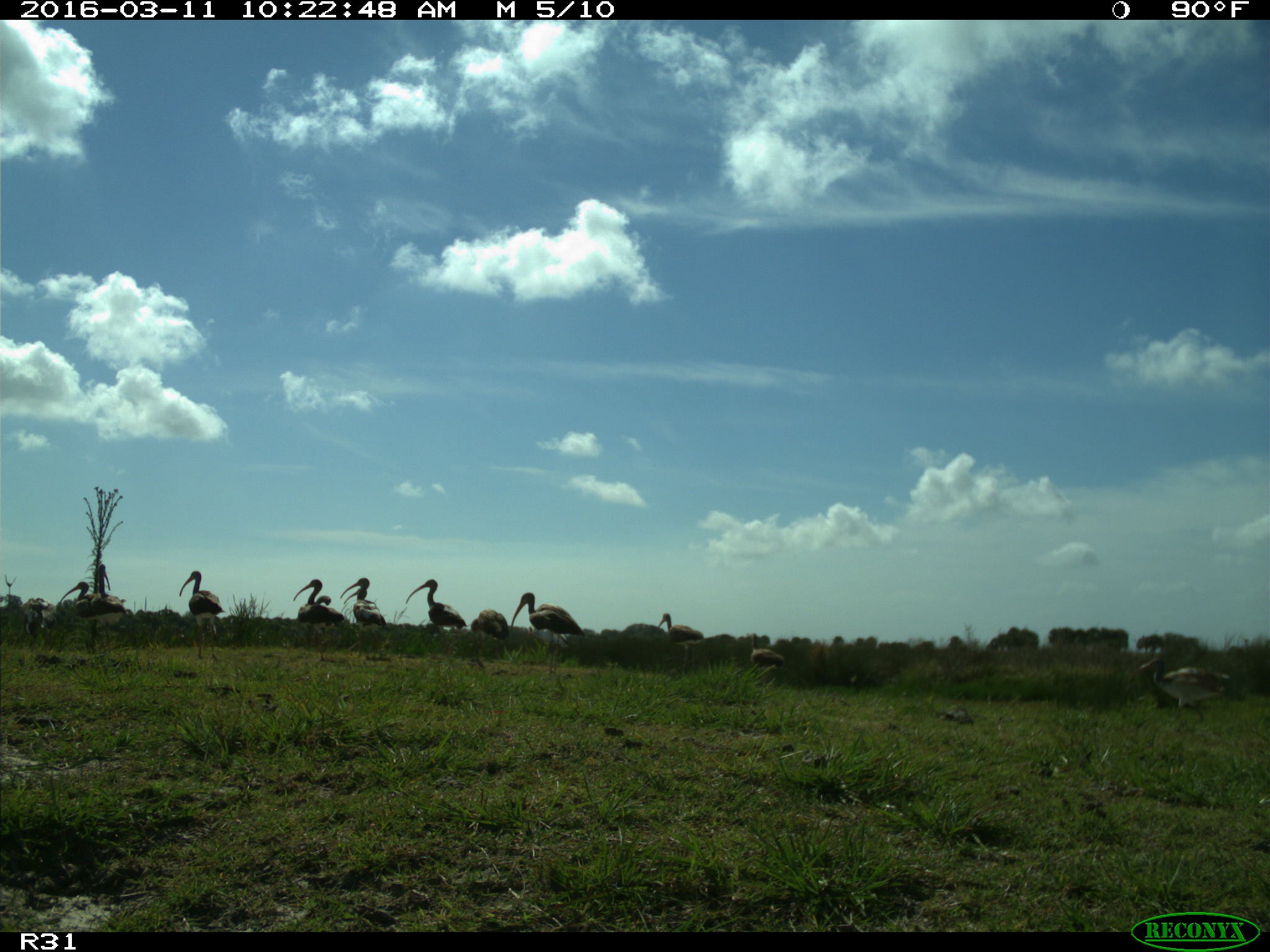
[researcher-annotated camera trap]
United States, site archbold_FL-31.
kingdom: Animalia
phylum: Chordata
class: Aves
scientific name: Aves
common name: birds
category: unidentified bird